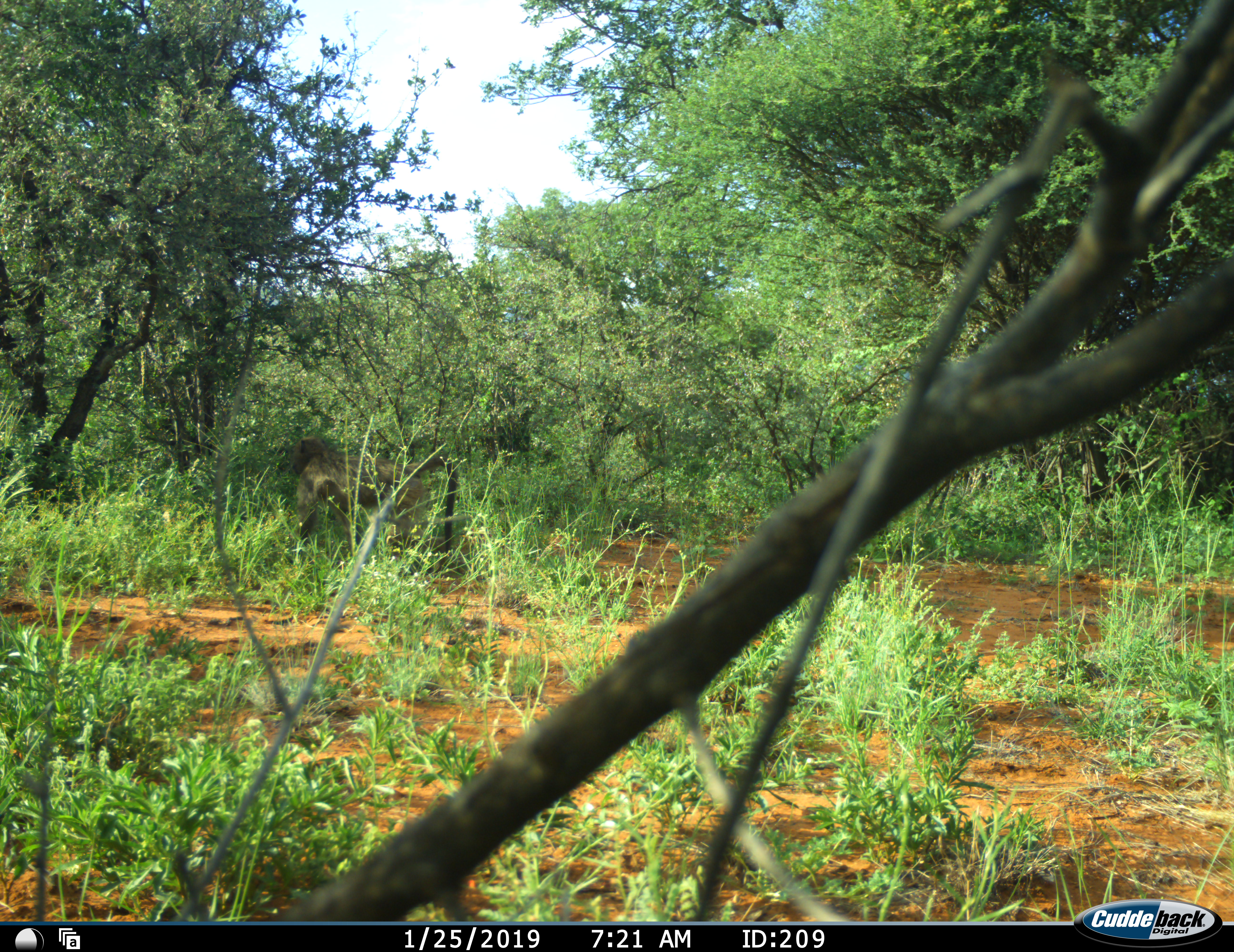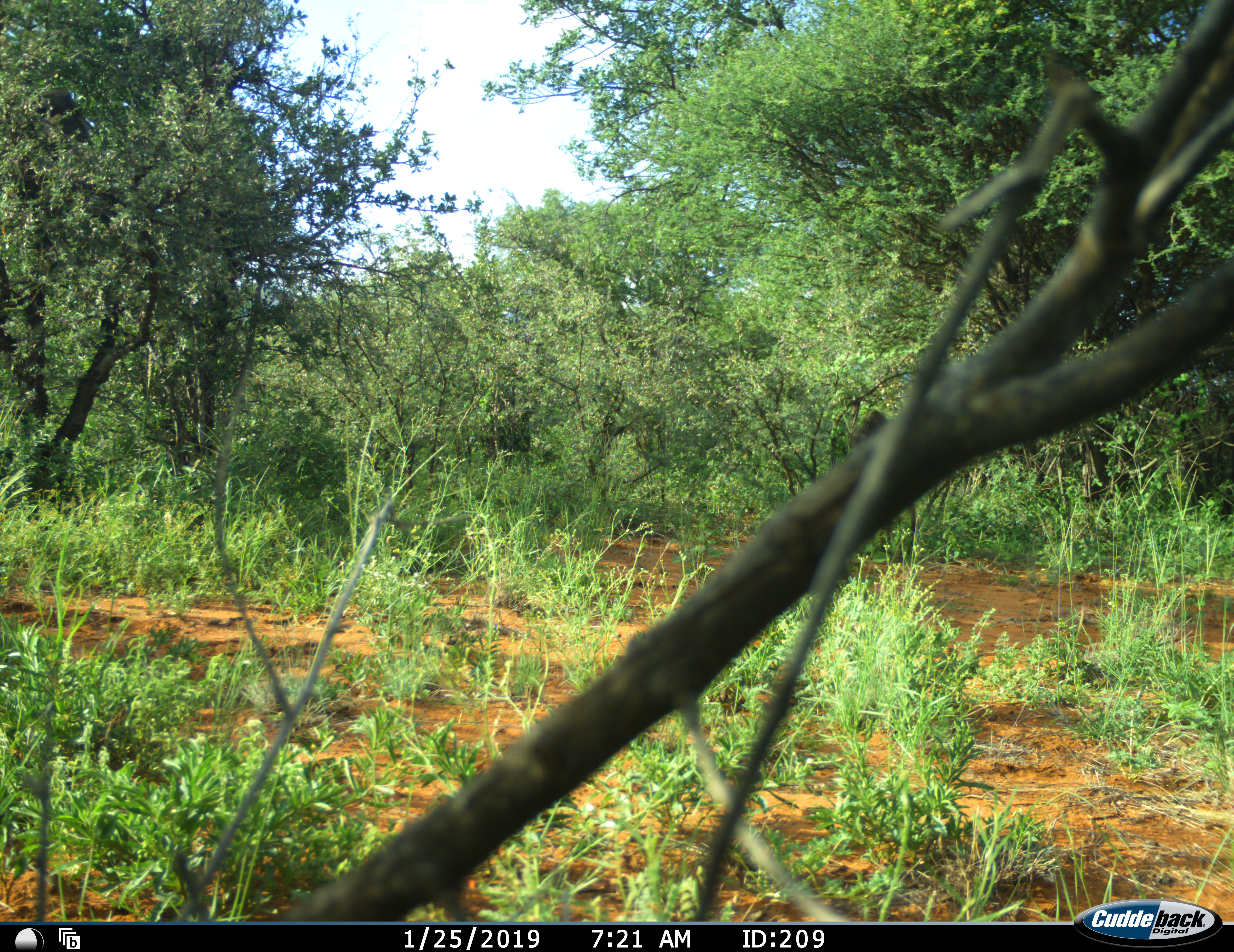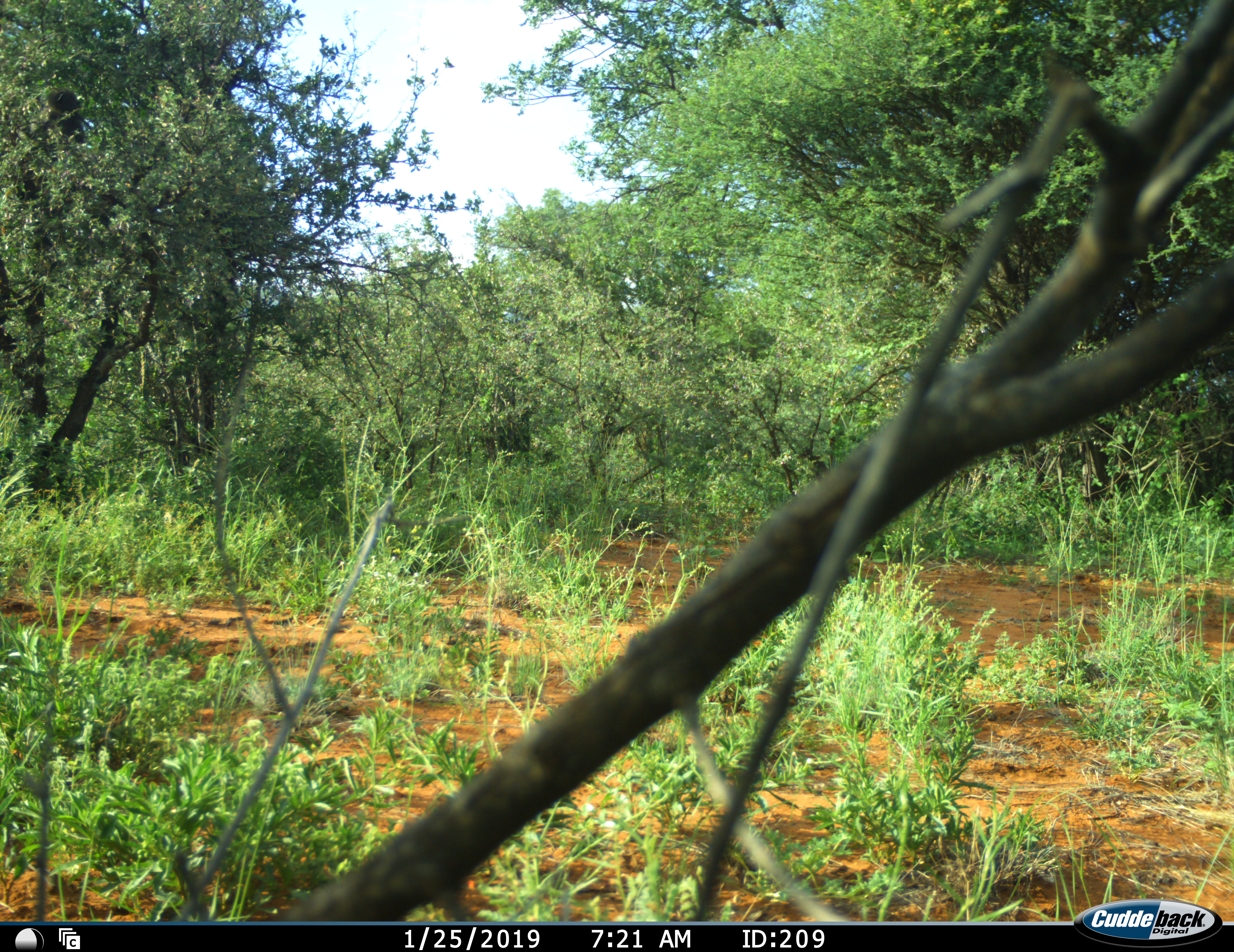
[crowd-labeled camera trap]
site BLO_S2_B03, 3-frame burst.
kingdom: Animalia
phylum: Chordata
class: Mammalia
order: Primates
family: Cercopithecidae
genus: Papio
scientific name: Papio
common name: baboon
Baboon (Papio), count 1. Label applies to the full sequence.